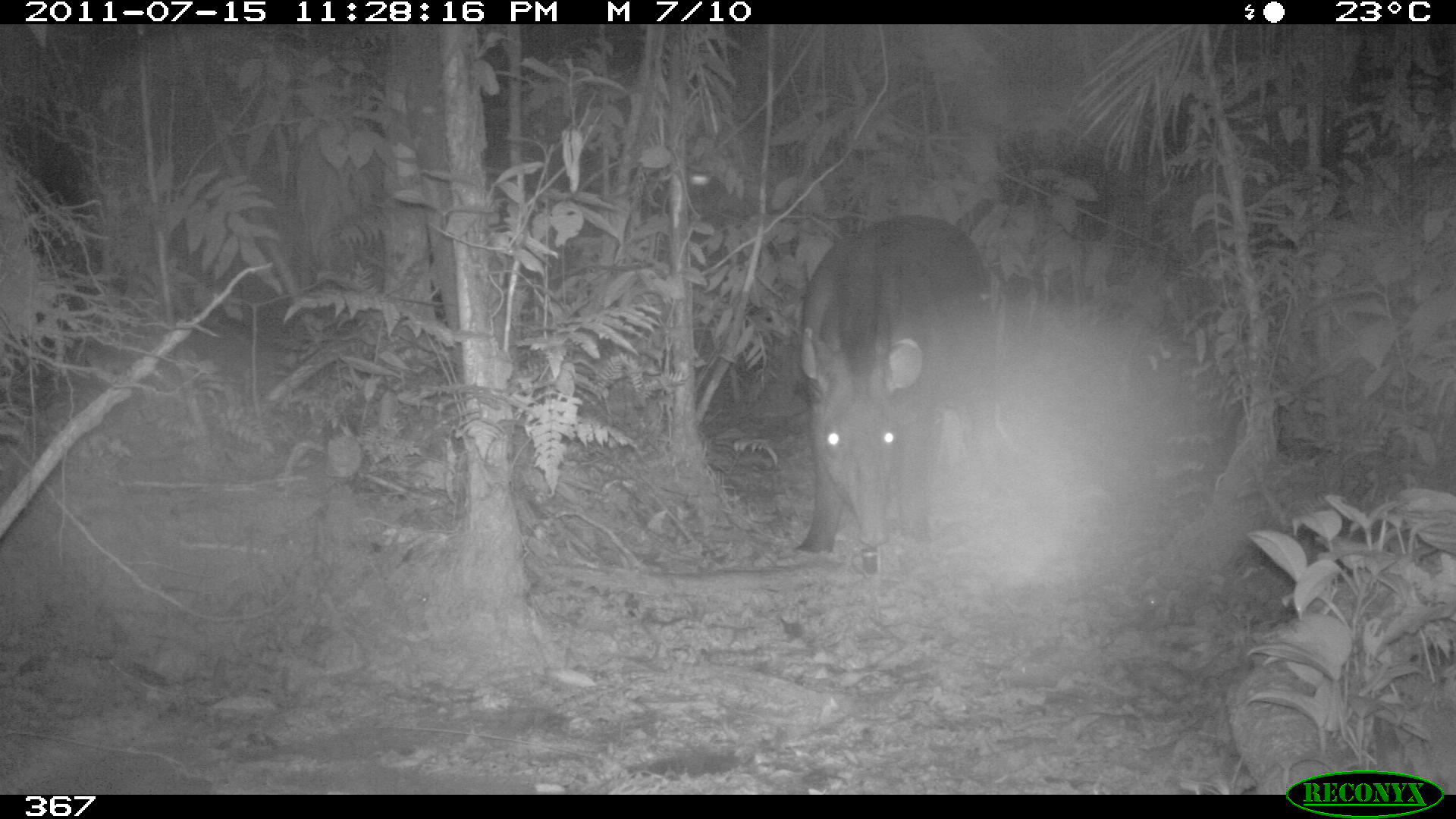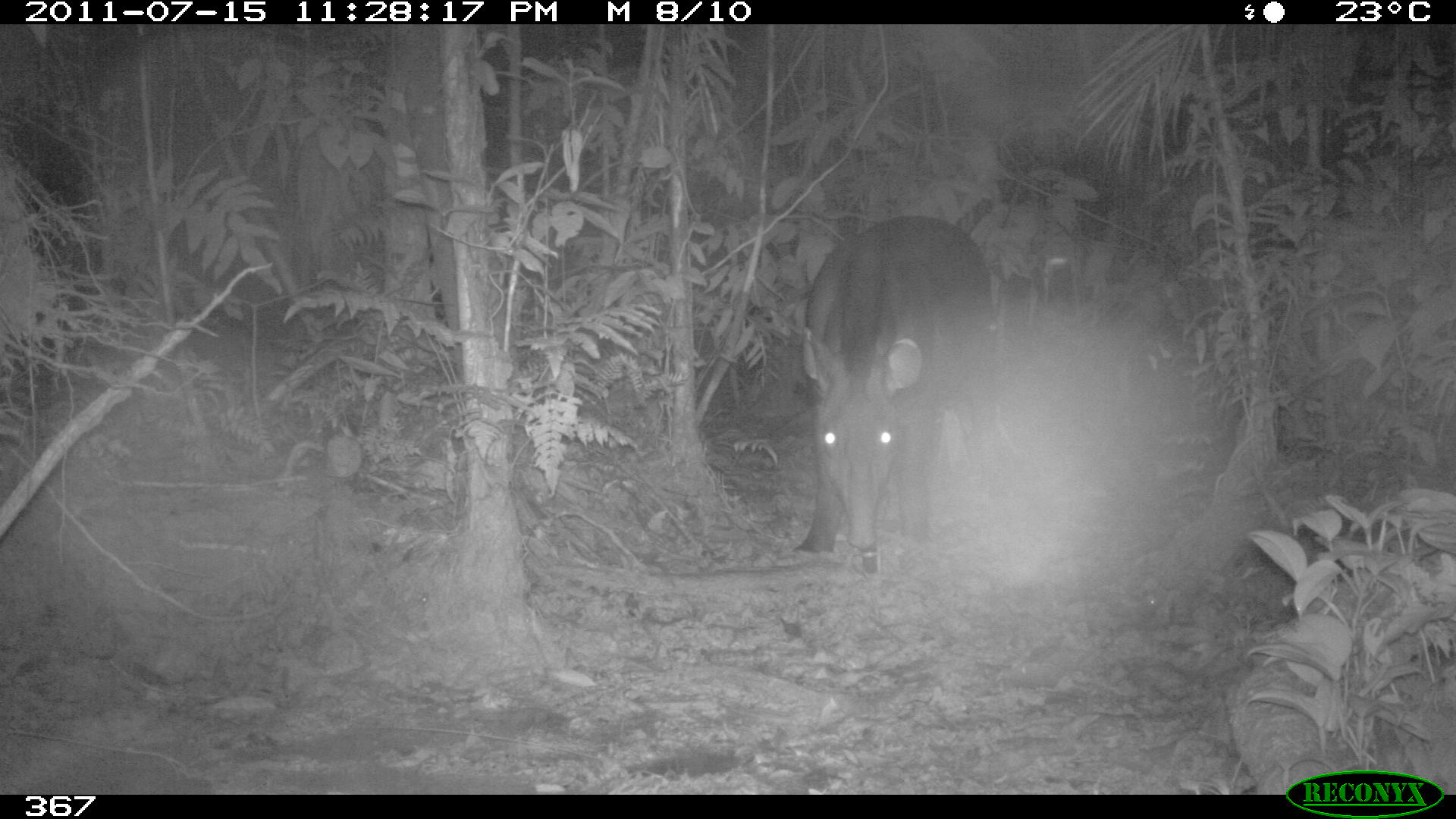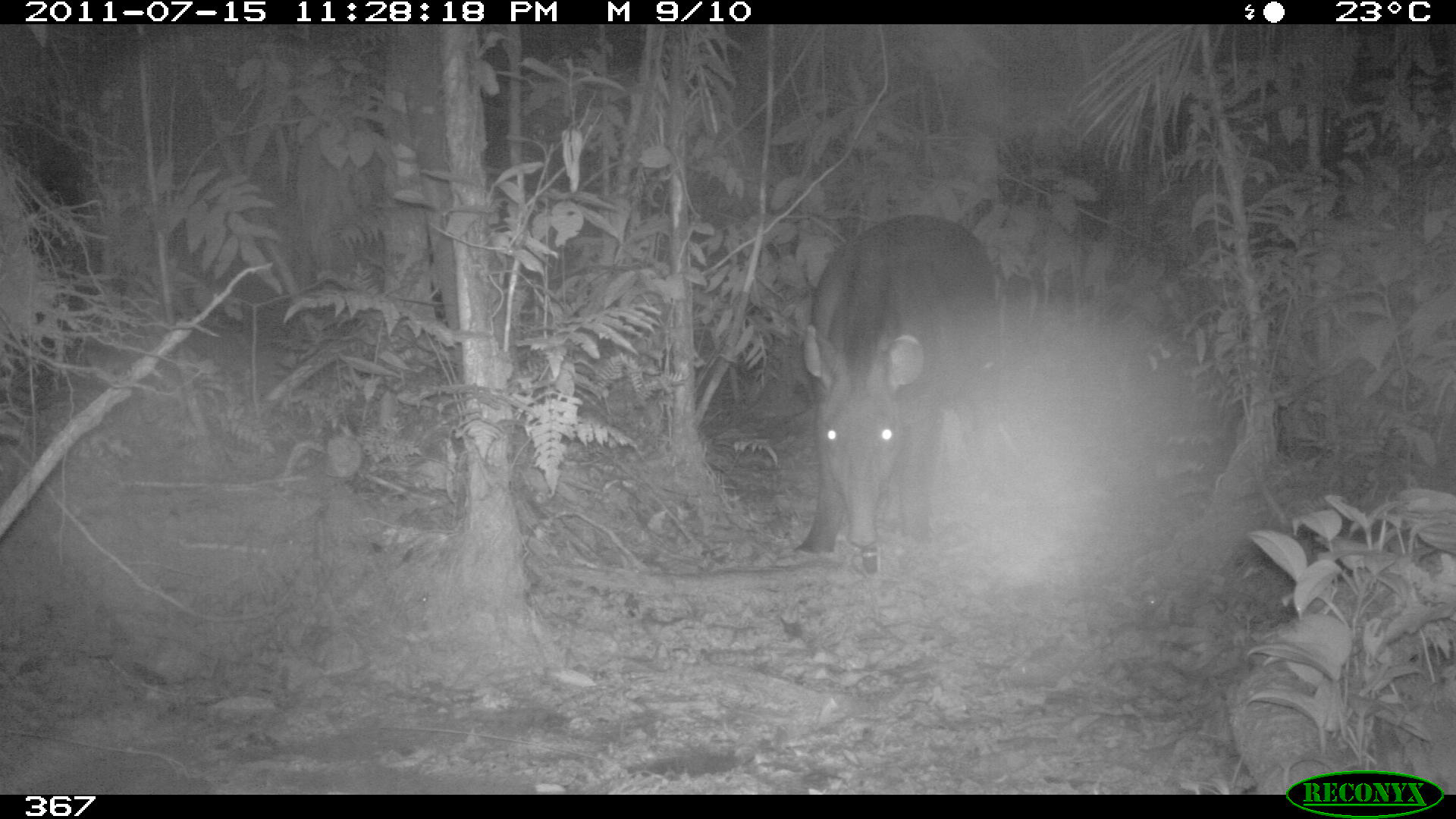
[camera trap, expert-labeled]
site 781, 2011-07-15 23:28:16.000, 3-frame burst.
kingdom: Animalia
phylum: Chordata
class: Mammalia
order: Perissodactyla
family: Tapiridae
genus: Tapirus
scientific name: Tapirus terrestris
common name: south american tapir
Tapirus terrestris (south american tapir).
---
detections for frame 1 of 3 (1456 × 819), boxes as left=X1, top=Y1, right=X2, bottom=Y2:
tapirus terrestris: left=791, top=211, right=1016, bottom=554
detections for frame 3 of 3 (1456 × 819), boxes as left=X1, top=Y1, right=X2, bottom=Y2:
tapirus terrestris: left=788, top=210, right=1016, bottom=558